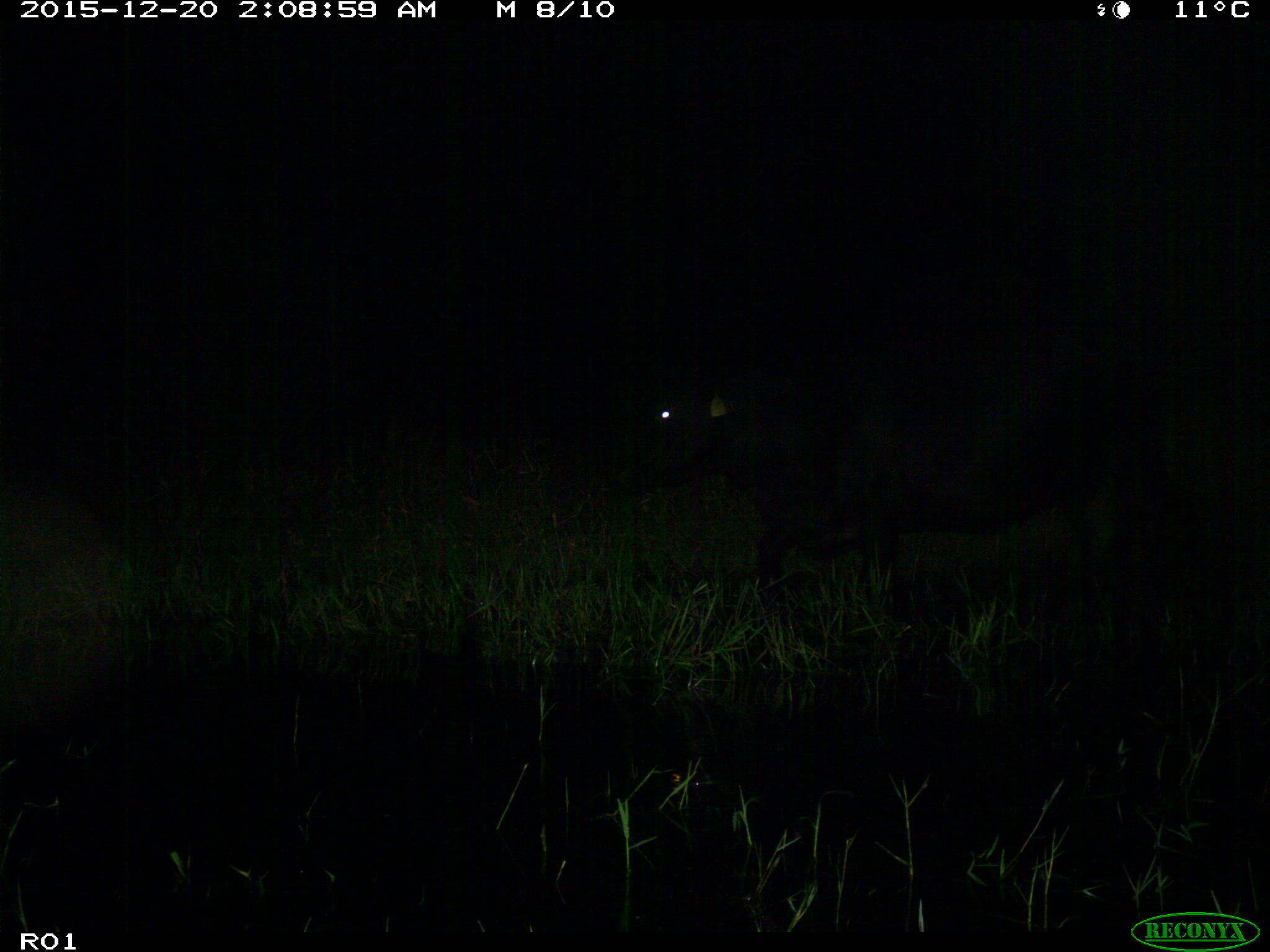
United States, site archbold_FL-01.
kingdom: Animalia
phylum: Chordata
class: Mammalia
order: Artiodactyla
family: Bovidae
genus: Bos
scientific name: Bos taurus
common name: domestic cow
Bos taurus (domestic cow).